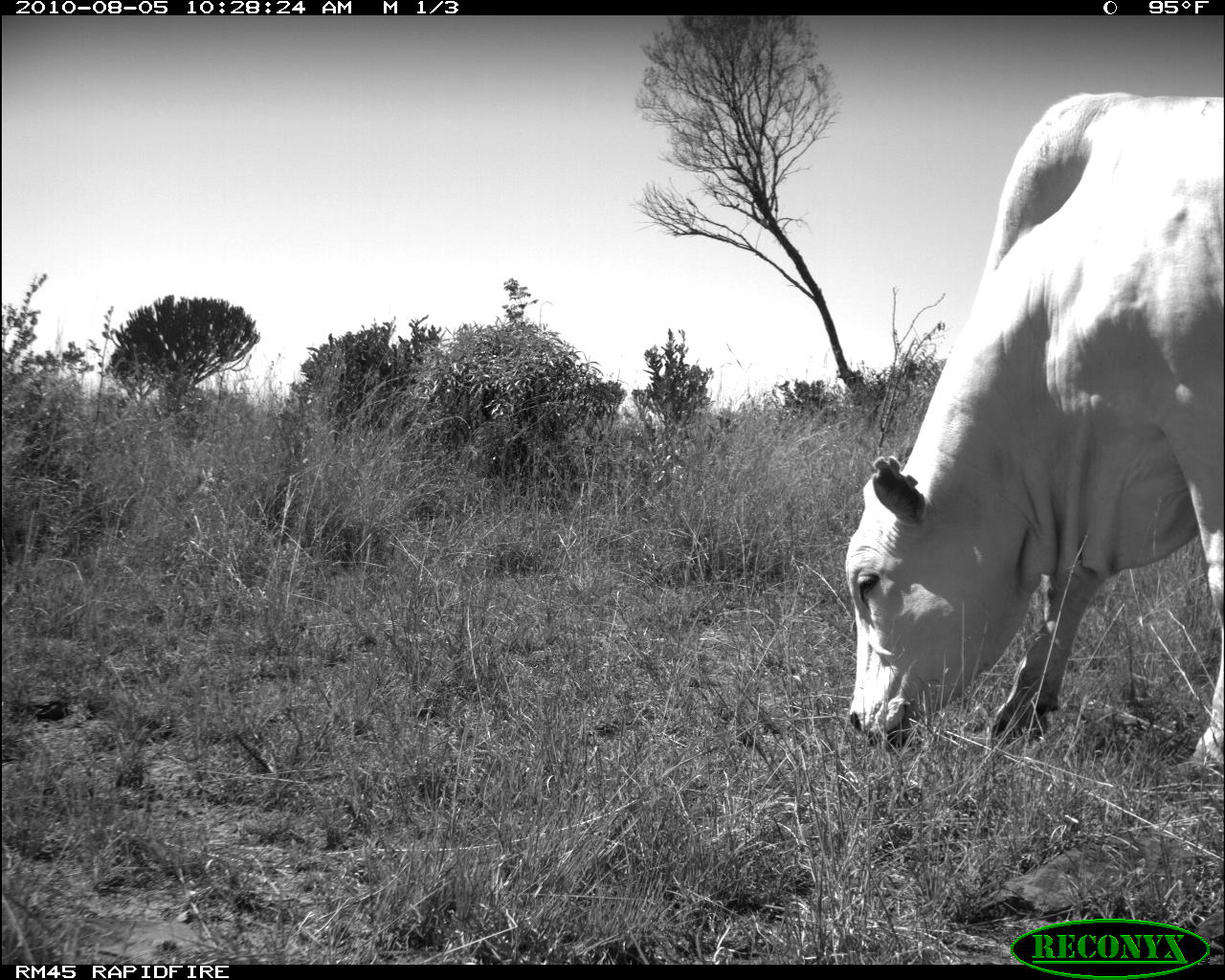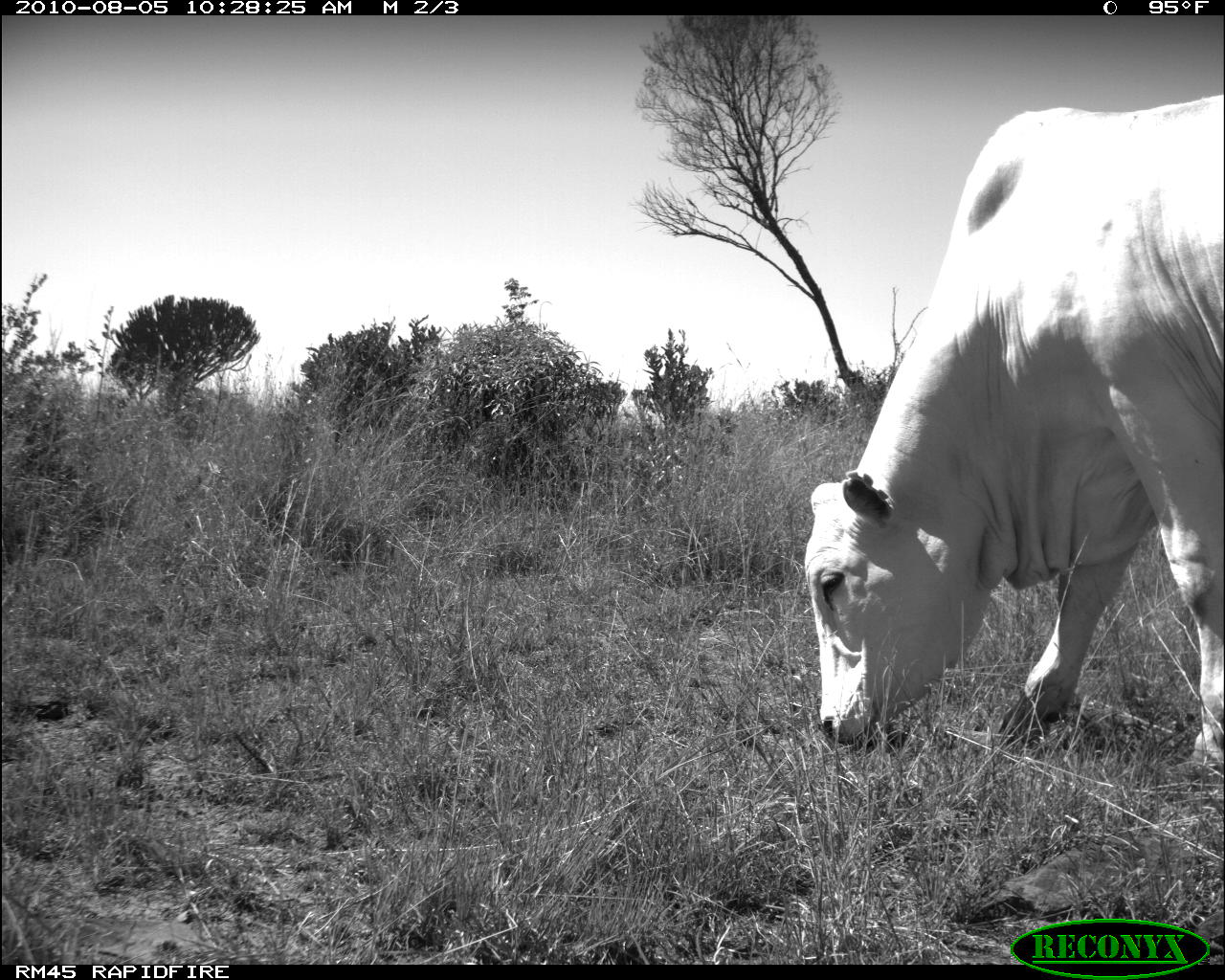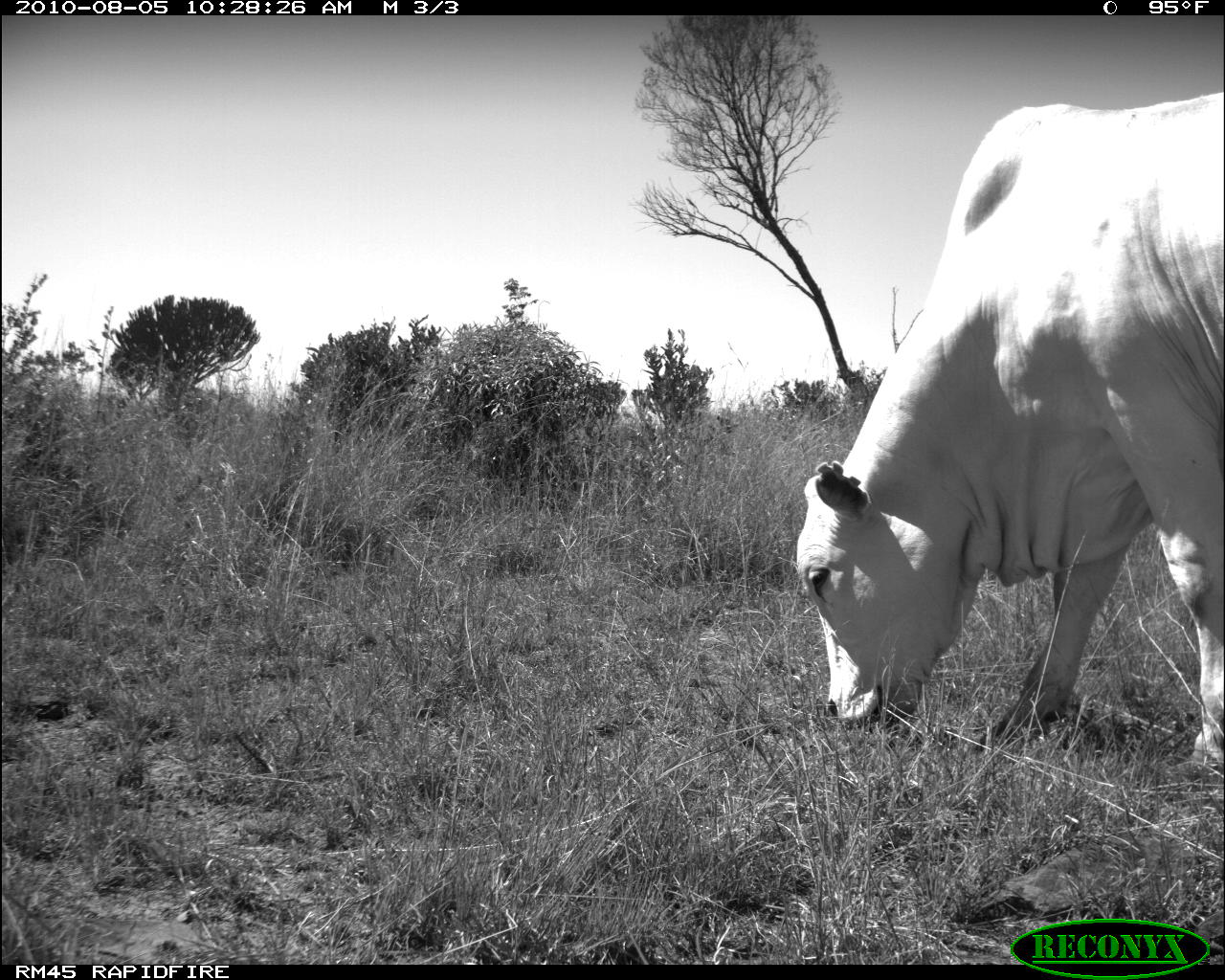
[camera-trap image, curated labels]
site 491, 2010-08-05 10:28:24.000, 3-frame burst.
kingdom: Animalia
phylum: Chordata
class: Mammalia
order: Artiodactyla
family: Bovidae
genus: Bos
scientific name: Bos taurus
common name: domestic cattle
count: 1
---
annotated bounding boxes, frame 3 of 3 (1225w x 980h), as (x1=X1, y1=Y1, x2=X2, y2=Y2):
bos taurus: (x1=795, y1=90, x2=1224, y2=777)